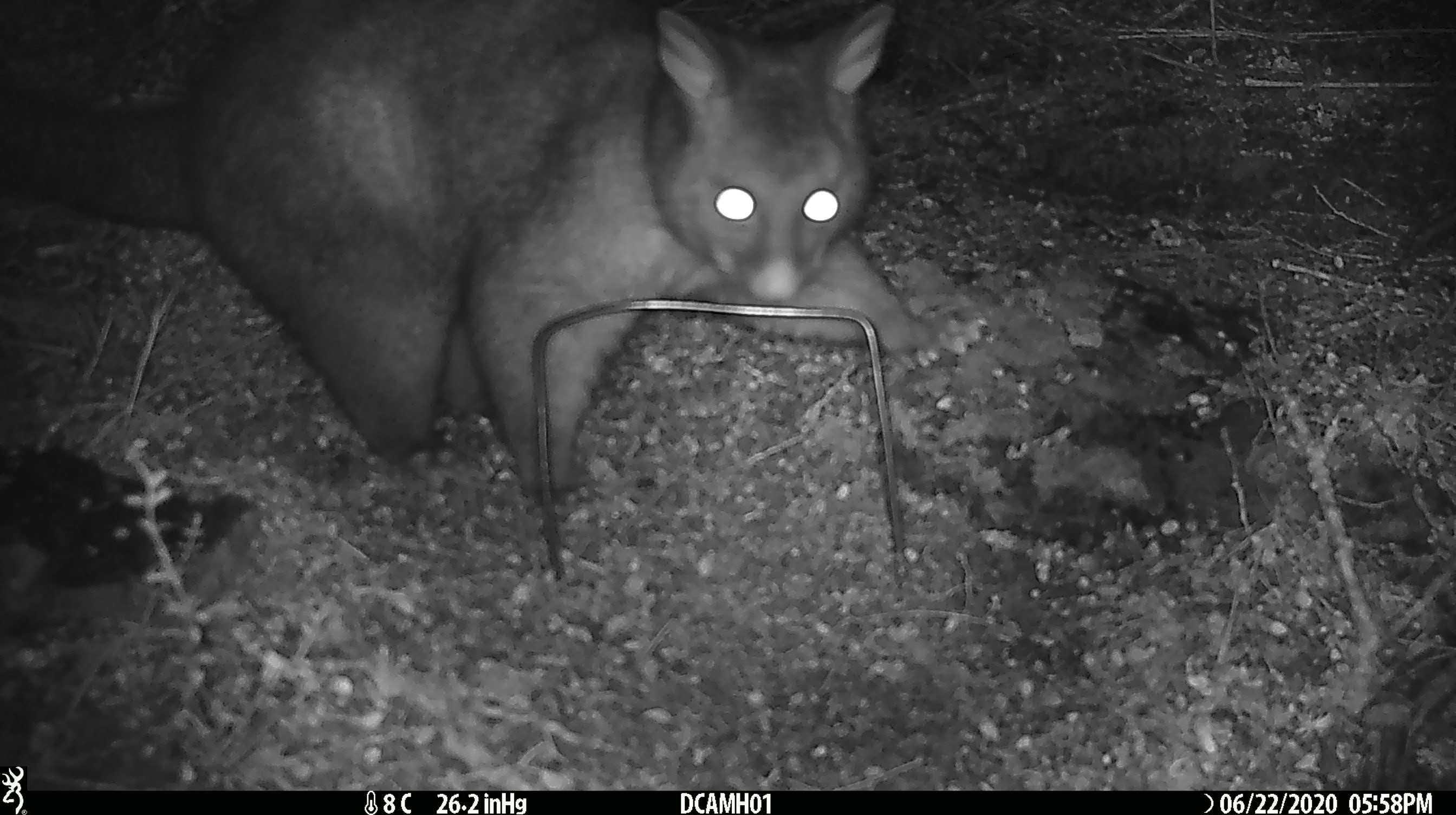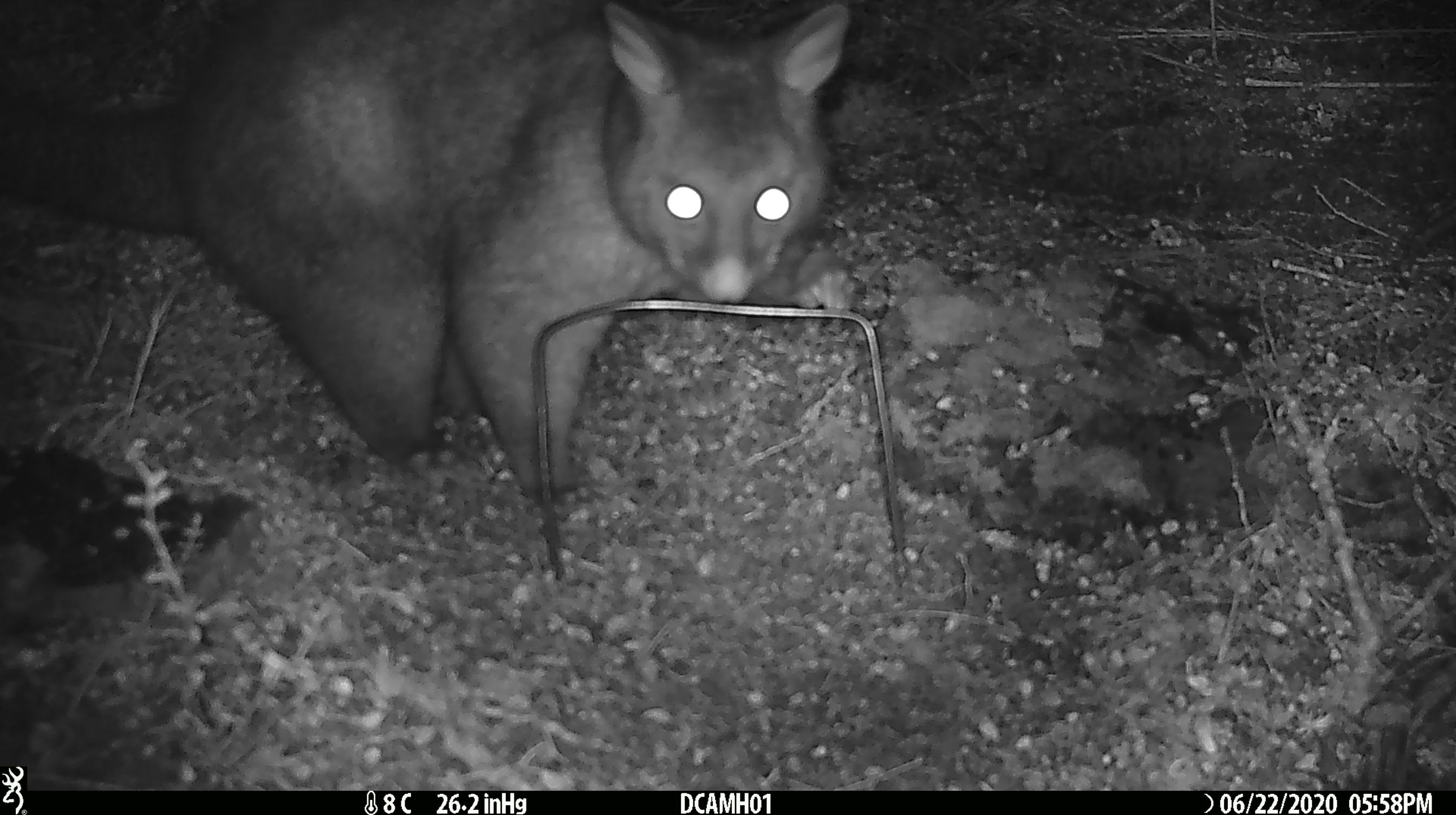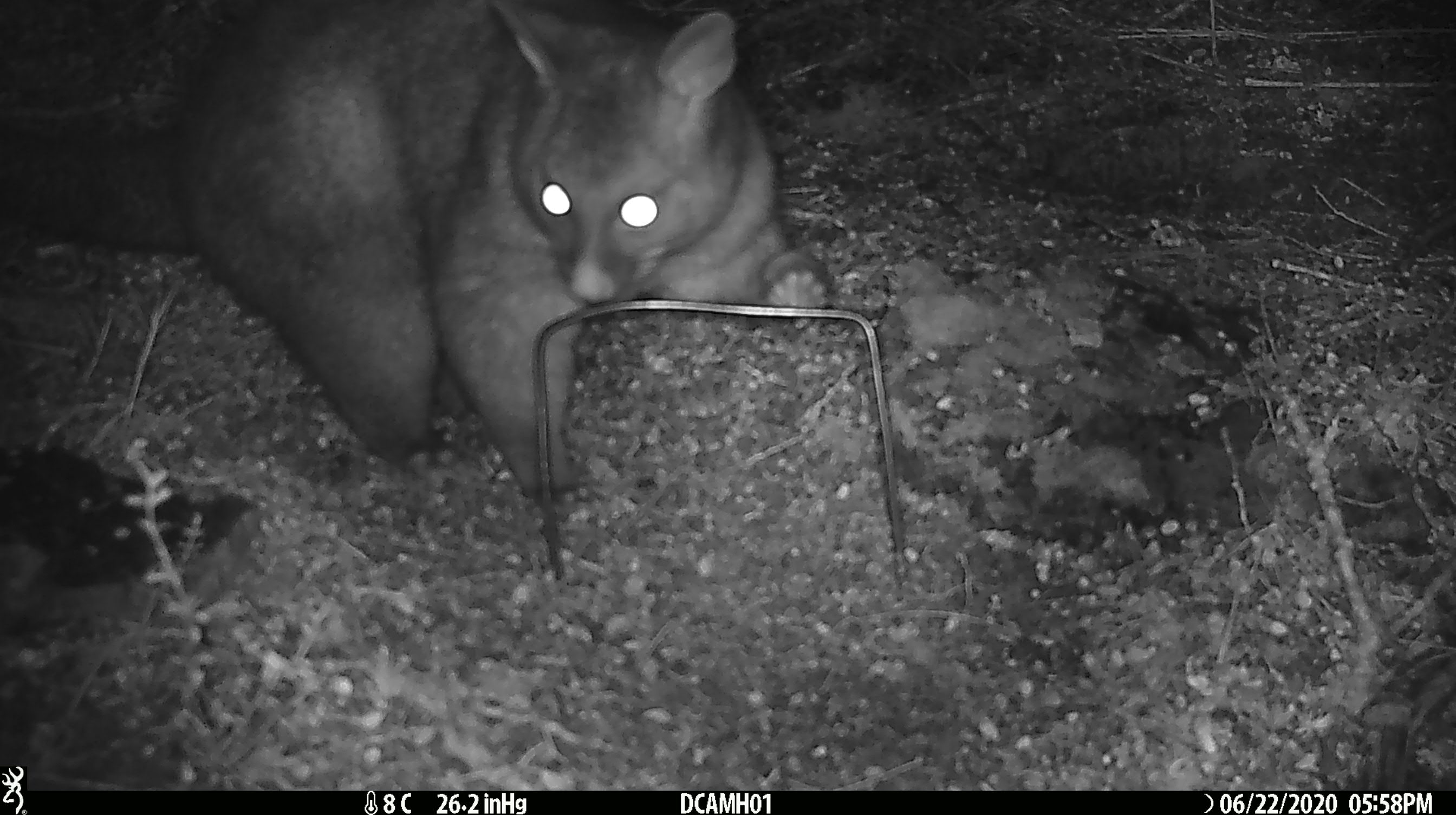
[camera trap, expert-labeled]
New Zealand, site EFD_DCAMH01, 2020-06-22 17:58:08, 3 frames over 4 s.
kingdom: Animalia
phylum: Chordata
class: Mammalia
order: Diprotodontia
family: Phalangeridae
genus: Trichosurus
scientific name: Trichosurus vulpecula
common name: common brushtail possum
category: possum